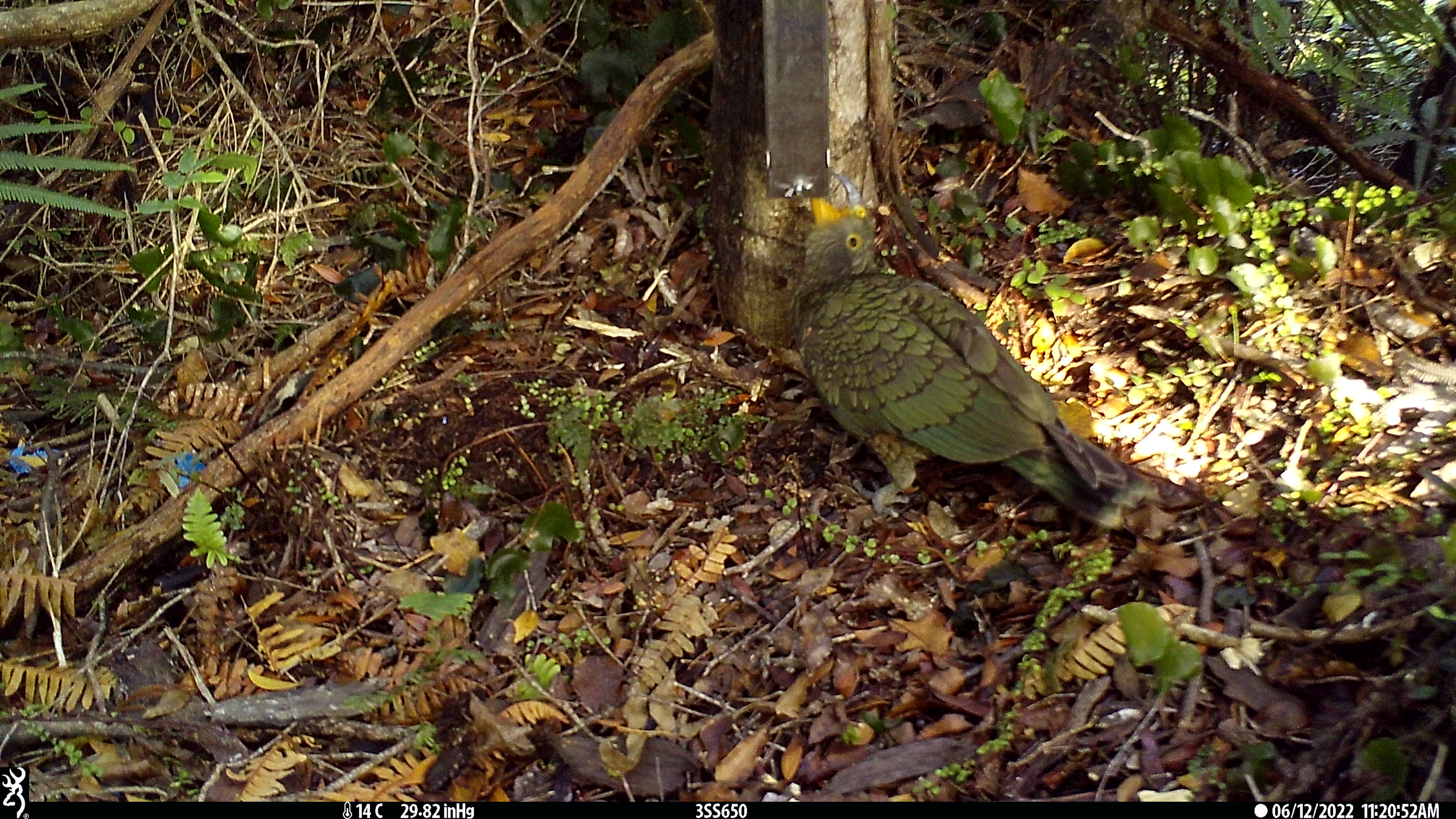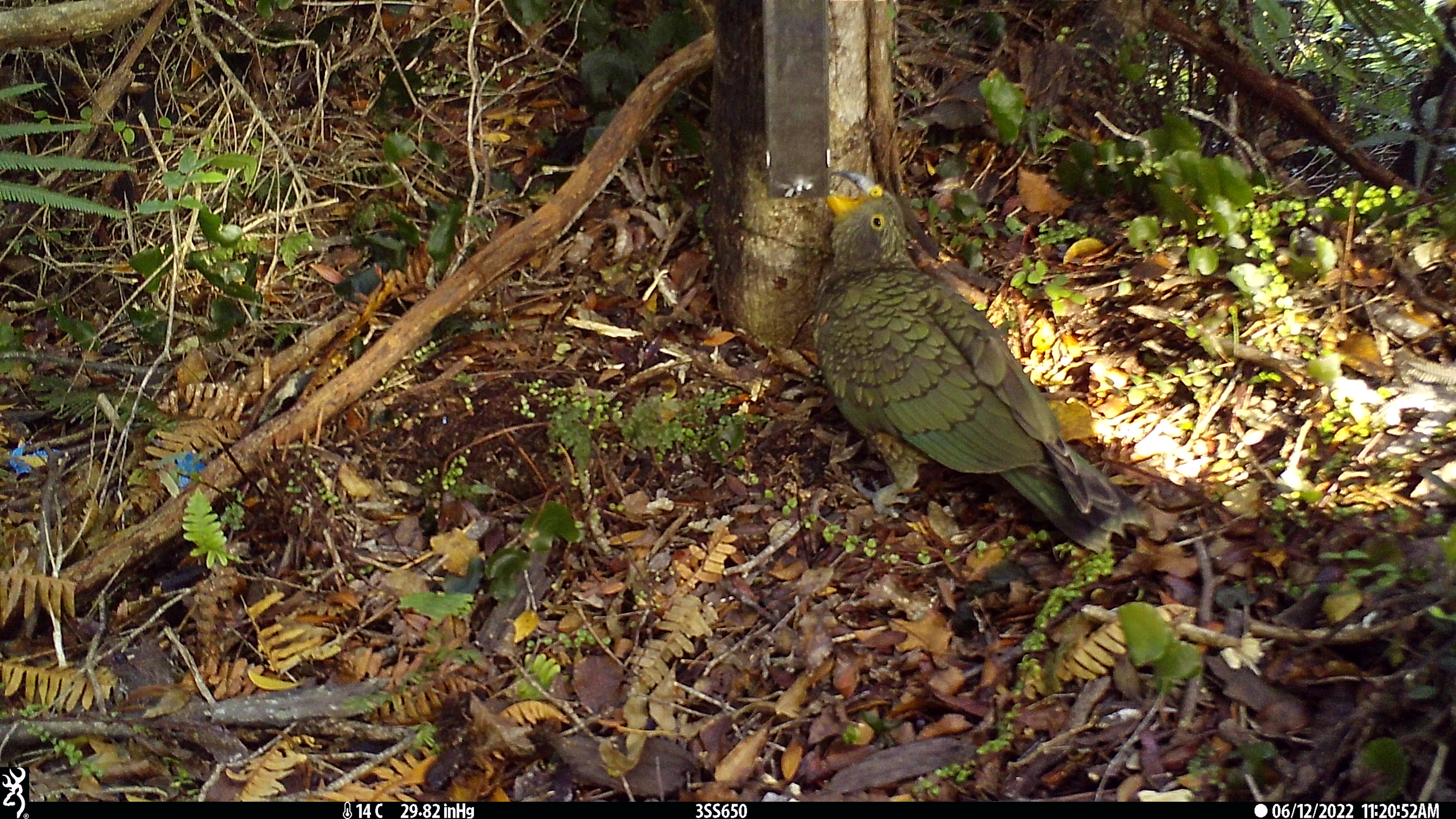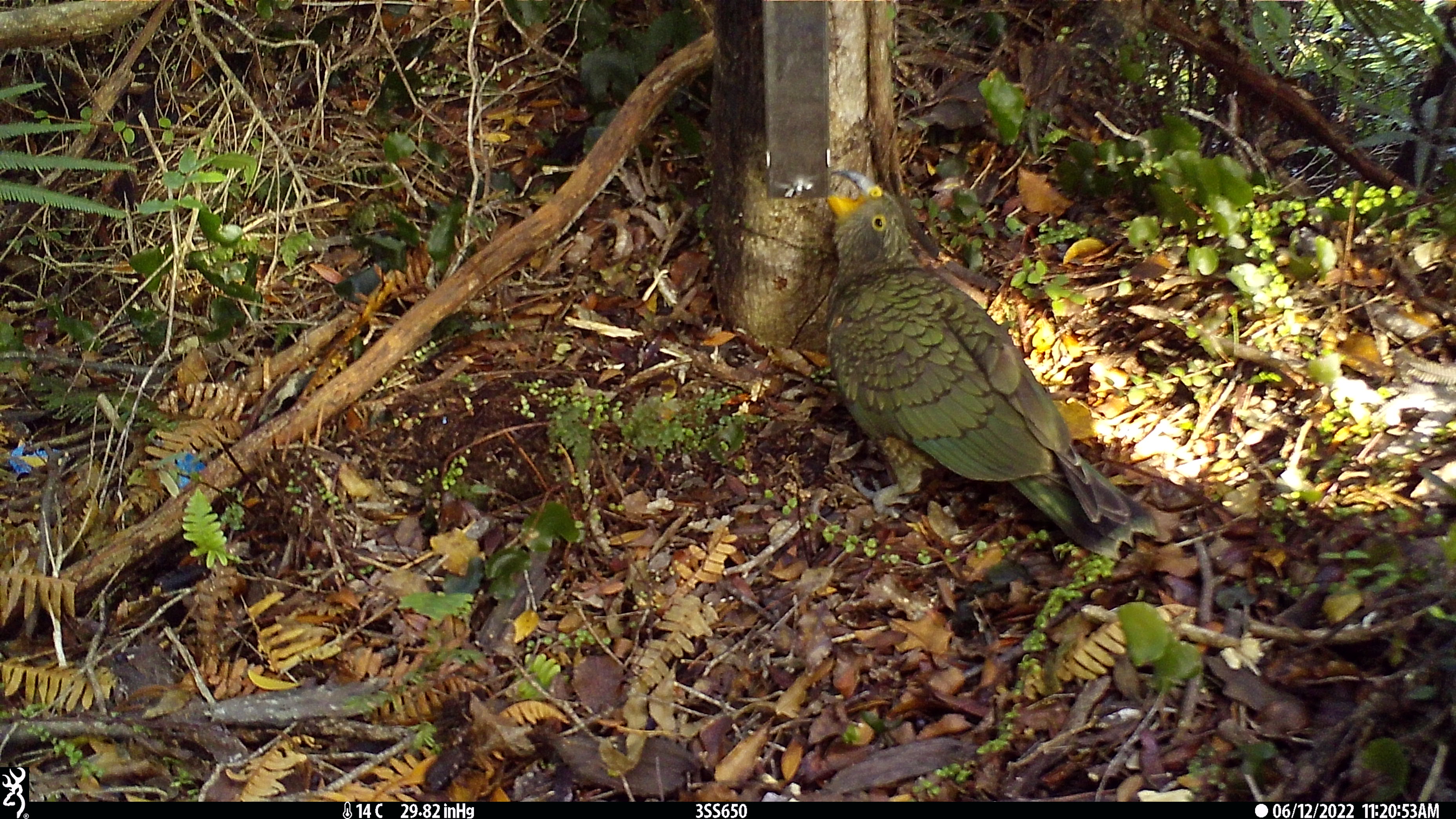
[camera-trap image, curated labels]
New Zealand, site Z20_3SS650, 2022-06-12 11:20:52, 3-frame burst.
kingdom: Animalia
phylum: Chordata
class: Aves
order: Psittaciformes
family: Strigopidae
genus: Nestor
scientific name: Nestor notabilis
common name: kea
Kea (Nestor notabilis).